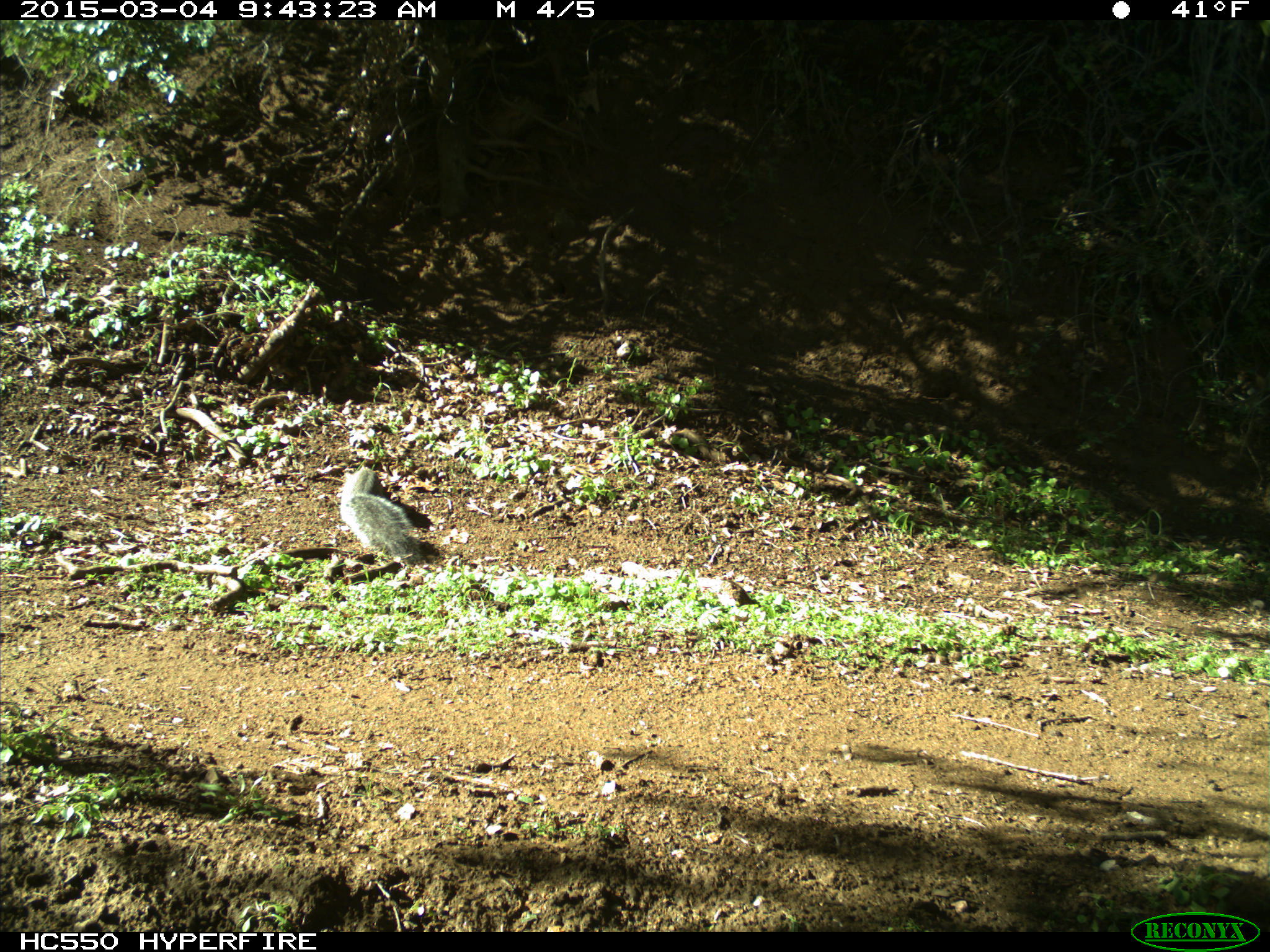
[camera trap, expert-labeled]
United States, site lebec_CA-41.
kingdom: Animalia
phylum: Chordata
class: Mammalia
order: Rodentia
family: Sciuridae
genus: Sciurus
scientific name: Sciurus carolinensis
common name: eastern gray squirrel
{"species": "Sciurus carolinensis (eastern gray squirrel)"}